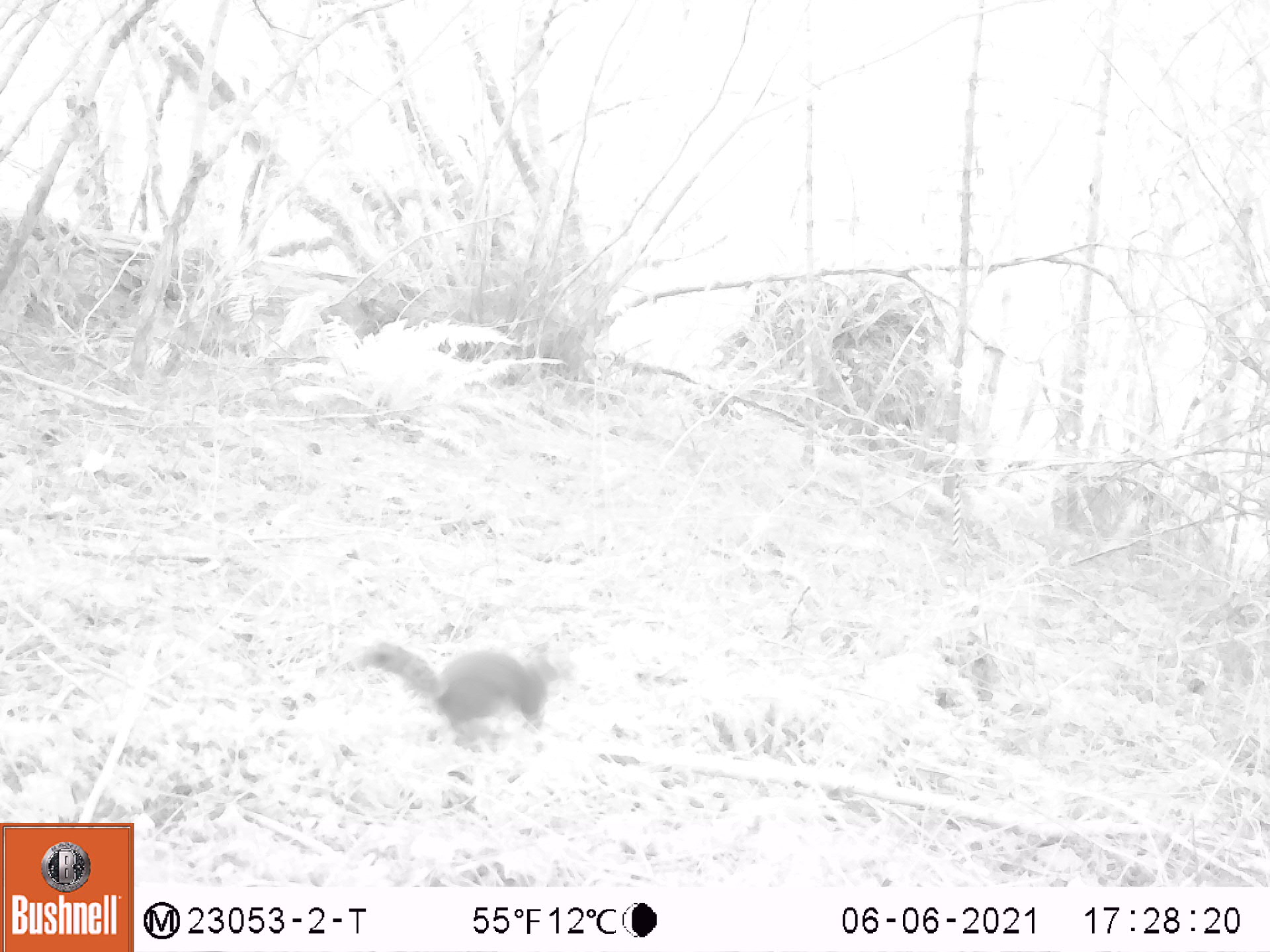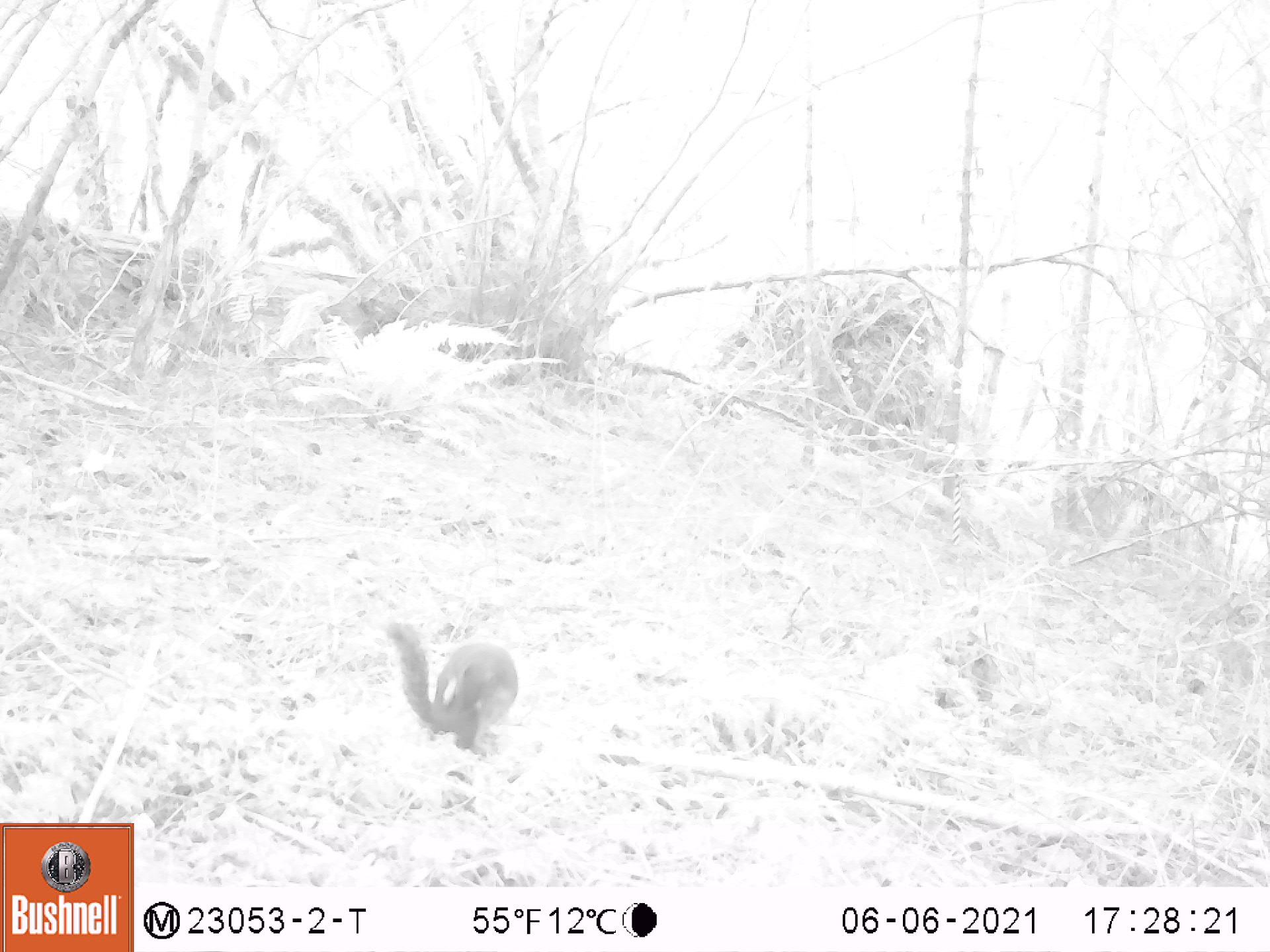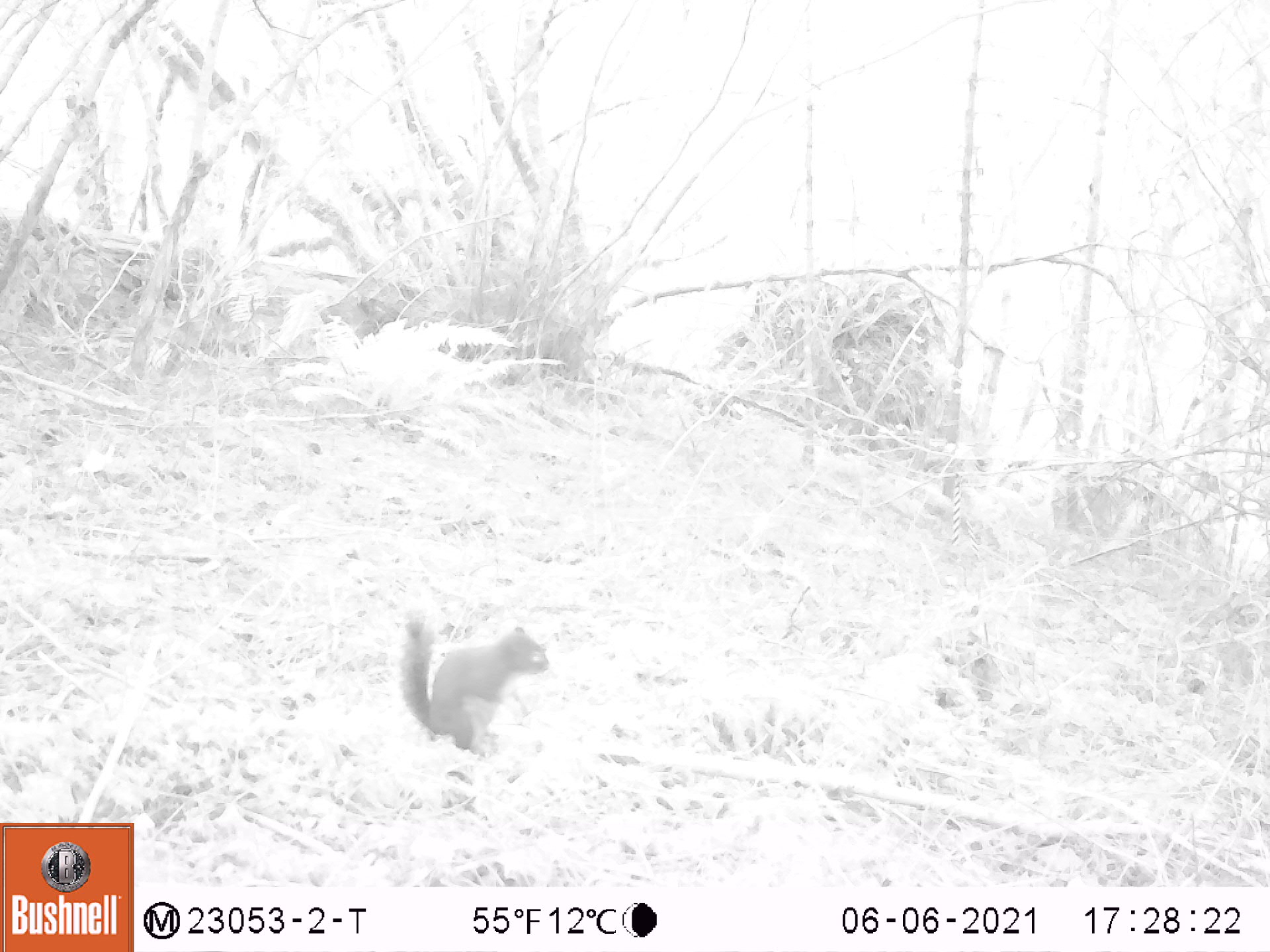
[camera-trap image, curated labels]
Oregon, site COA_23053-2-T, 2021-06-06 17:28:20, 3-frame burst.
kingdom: Animalia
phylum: Chordata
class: Mammalia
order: Rodentia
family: Sciuridae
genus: Tamiasciurus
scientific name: Tamiasciurus douglasii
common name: douglas squirrel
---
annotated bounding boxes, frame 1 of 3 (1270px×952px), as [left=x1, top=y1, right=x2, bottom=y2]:
douglas squirrel: [left=350, top=635, right=579, bottom=747]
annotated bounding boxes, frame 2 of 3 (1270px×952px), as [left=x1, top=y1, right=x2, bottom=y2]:
douglas squirrel: [left=382, top=607, right=529, bottom=766]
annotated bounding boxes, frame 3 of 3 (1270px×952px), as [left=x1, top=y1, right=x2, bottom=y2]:
douglas squirrel: [left=385, top=604, right=557, bottom=766]